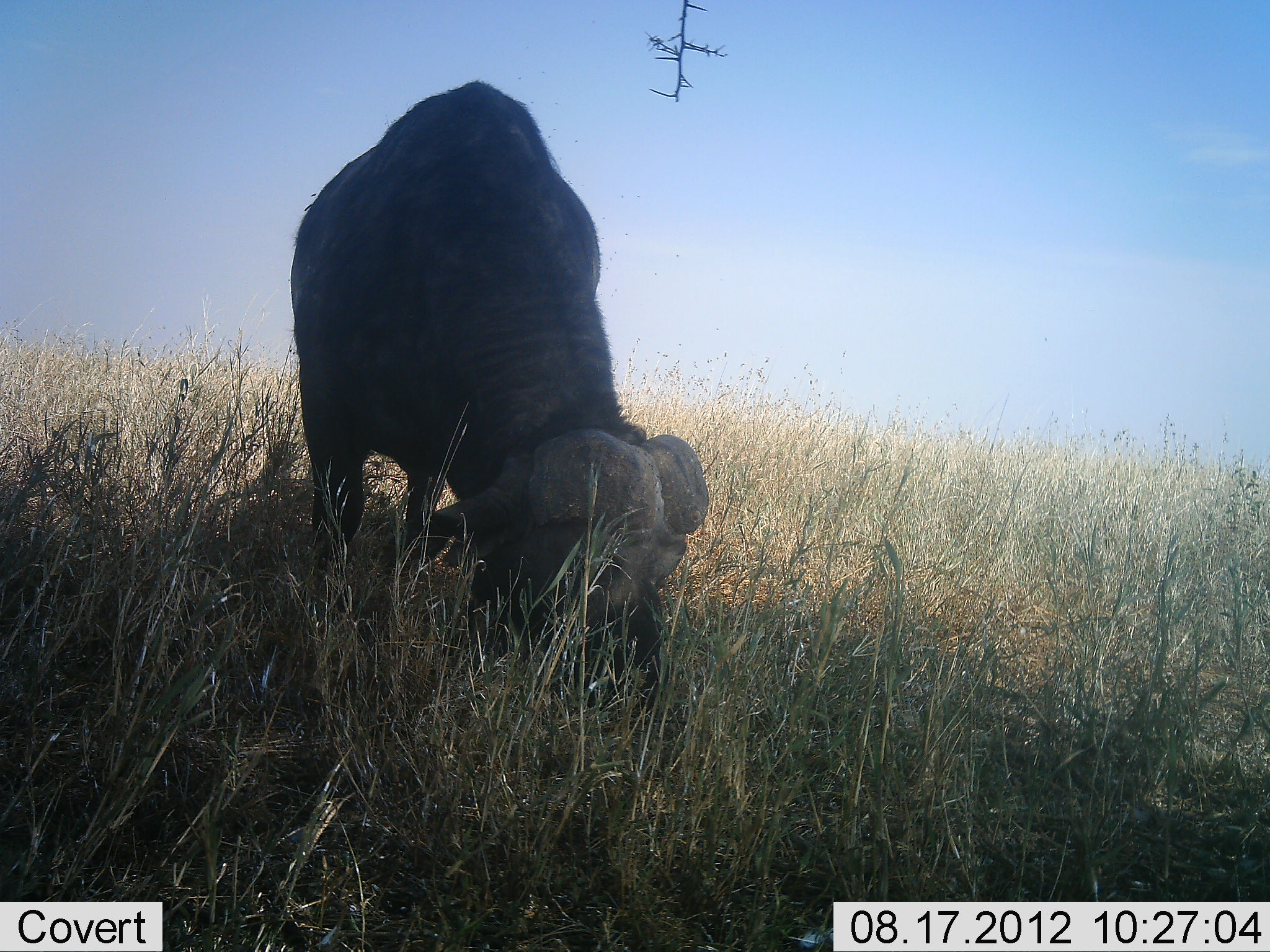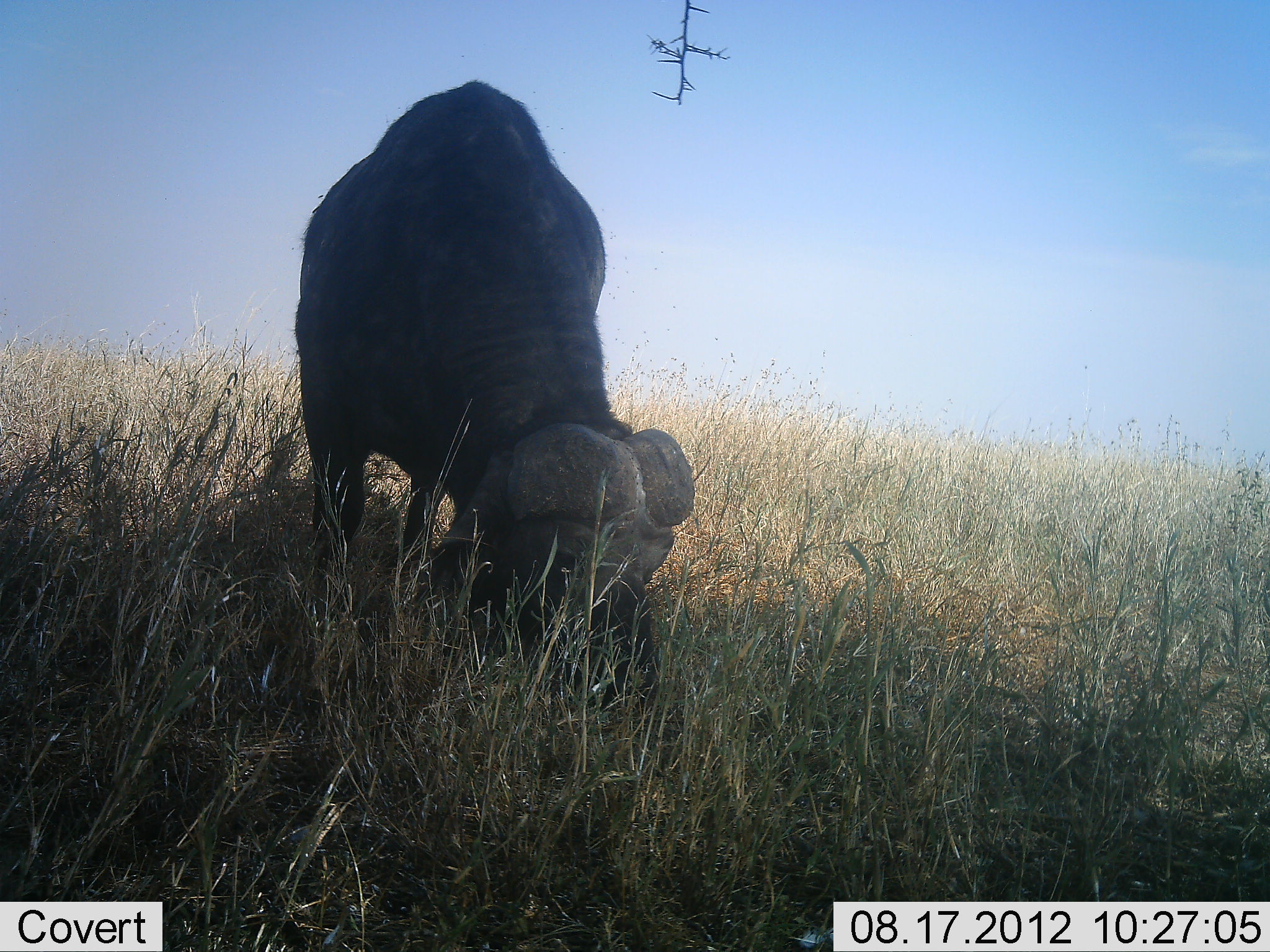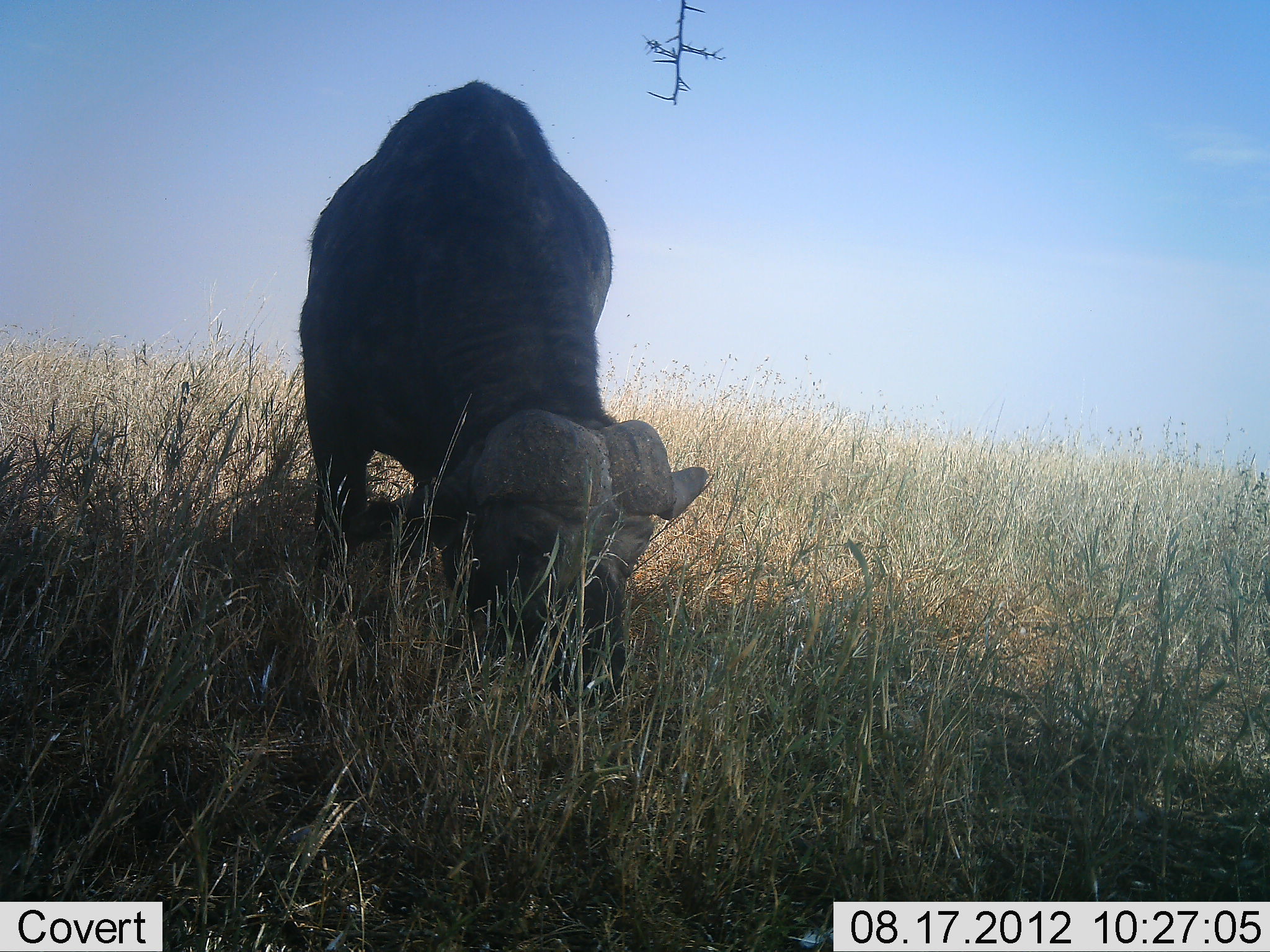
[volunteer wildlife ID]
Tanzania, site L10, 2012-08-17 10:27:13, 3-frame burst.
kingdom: Animalia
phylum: Chordata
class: Mammalia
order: Artiodactyla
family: Bovidae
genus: Syncerus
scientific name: Syncerus caffer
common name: cape buffalo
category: buffalo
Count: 1.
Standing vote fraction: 18%.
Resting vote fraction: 0%.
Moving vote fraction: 9%.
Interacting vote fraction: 0%.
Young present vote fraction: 0%.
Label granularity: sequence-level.